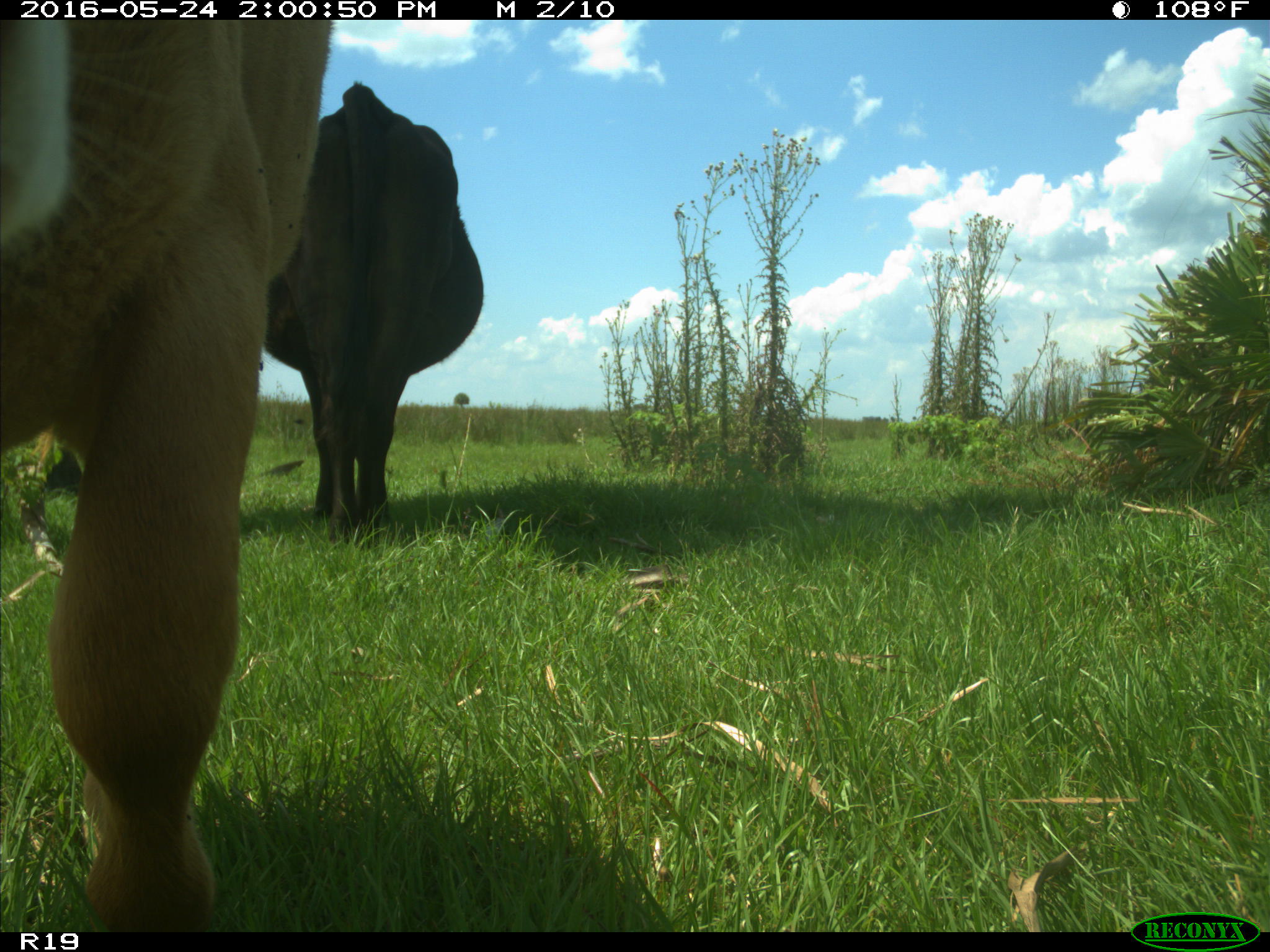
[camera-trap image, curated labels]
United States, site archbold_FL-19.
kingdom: Animalia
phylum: Chordata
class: Mammalia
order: Artiodactyla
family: Bovidae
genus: Bos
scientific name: Bos taurus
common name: domestic cow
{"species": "Bos taurus (domestic cow)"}